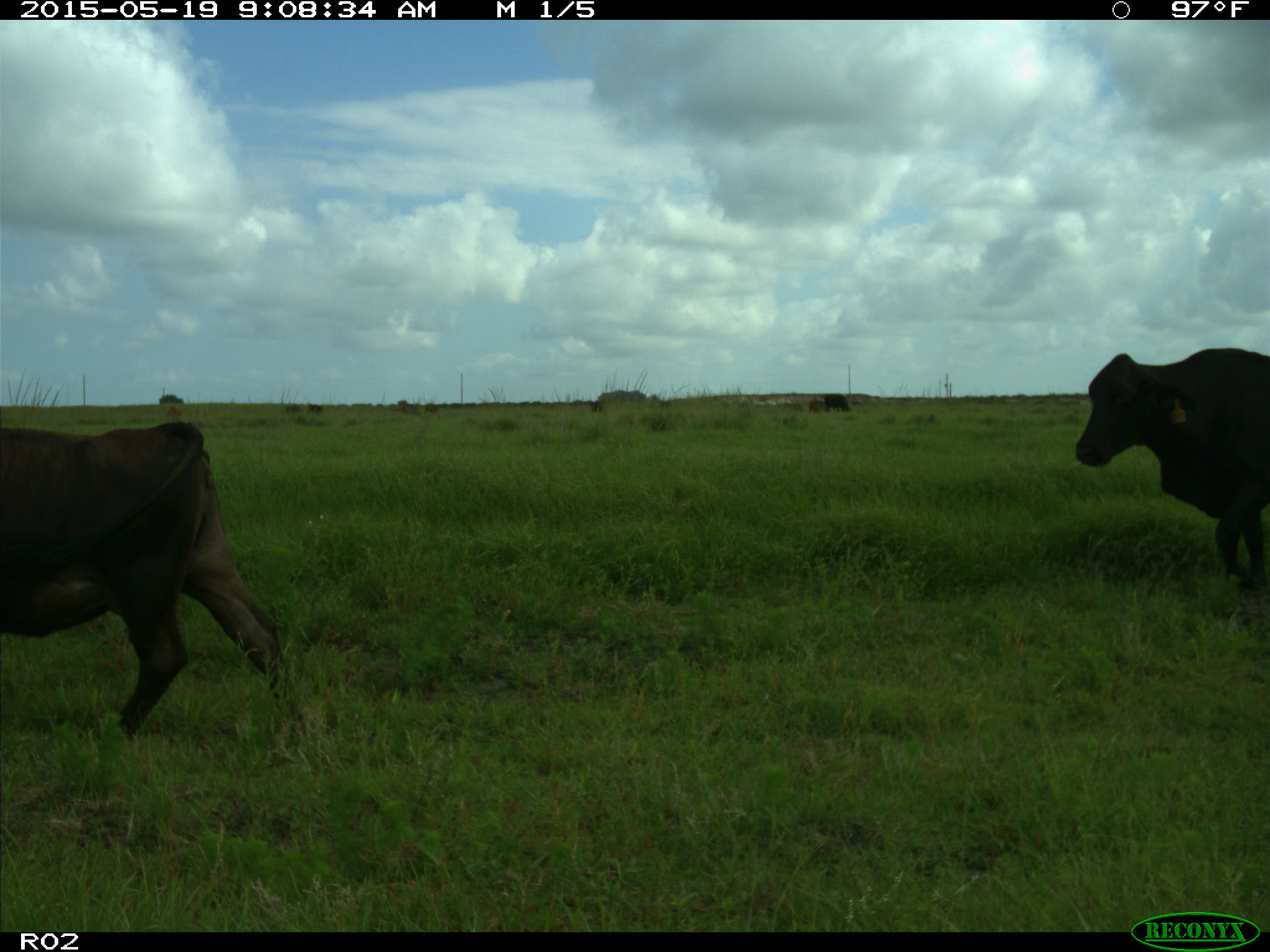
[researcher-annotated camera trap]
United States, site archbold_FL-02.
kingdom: Animalia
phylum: Chordata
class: Mammalia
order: Artiodactyla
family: Bovidae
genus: Bos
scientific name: Bos taurus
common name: domestic cow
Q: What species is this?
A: Bos taurus (domestic cow).